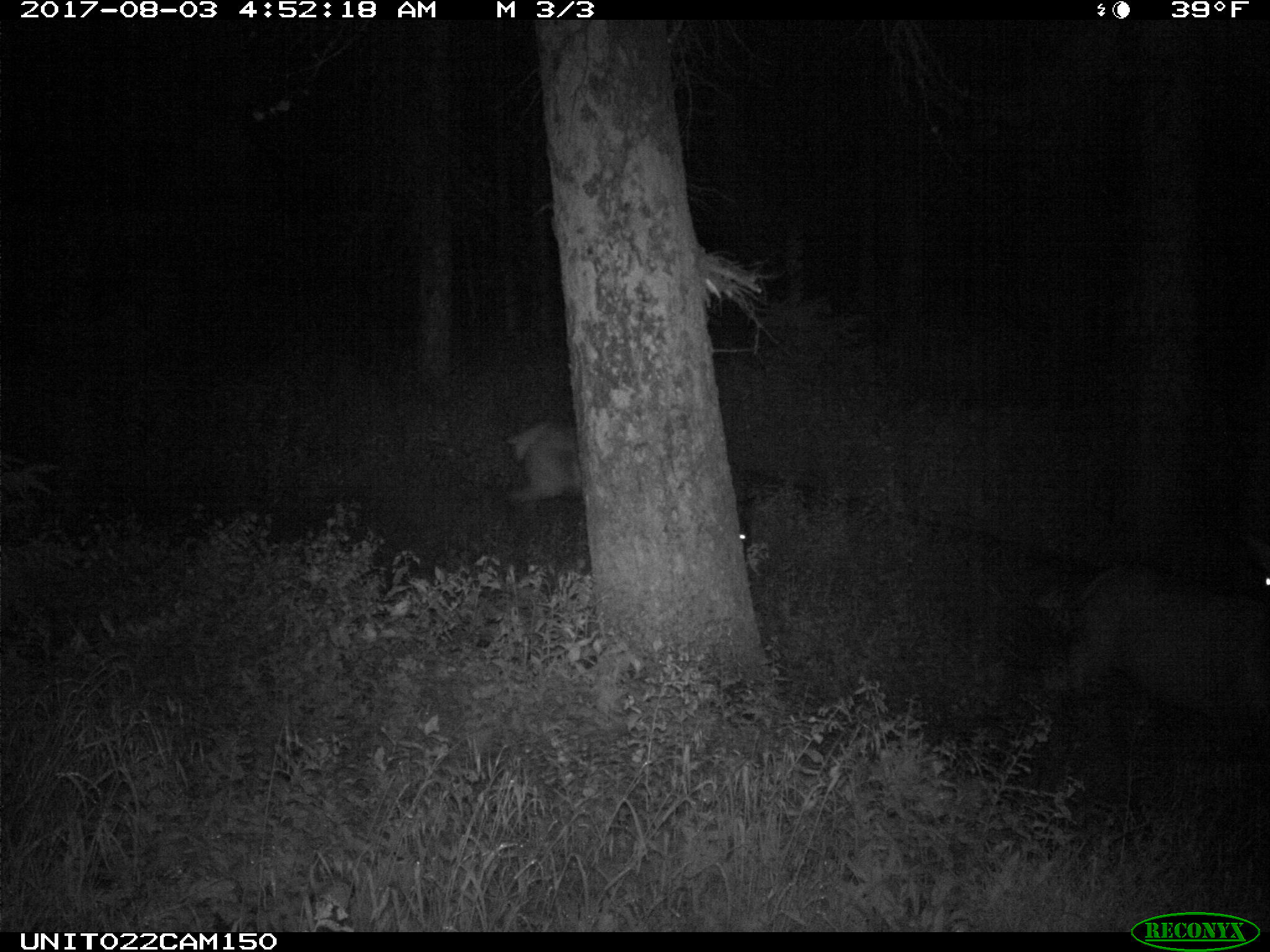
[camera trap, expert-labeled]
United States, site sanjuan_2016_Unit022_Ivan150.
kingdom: Animalia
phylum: Chordata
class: Mammalia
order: Artiodactyla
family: Cervidae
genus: Cervus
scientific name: Cervus elaphus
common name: red deer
Cervus elaphus (red deer).